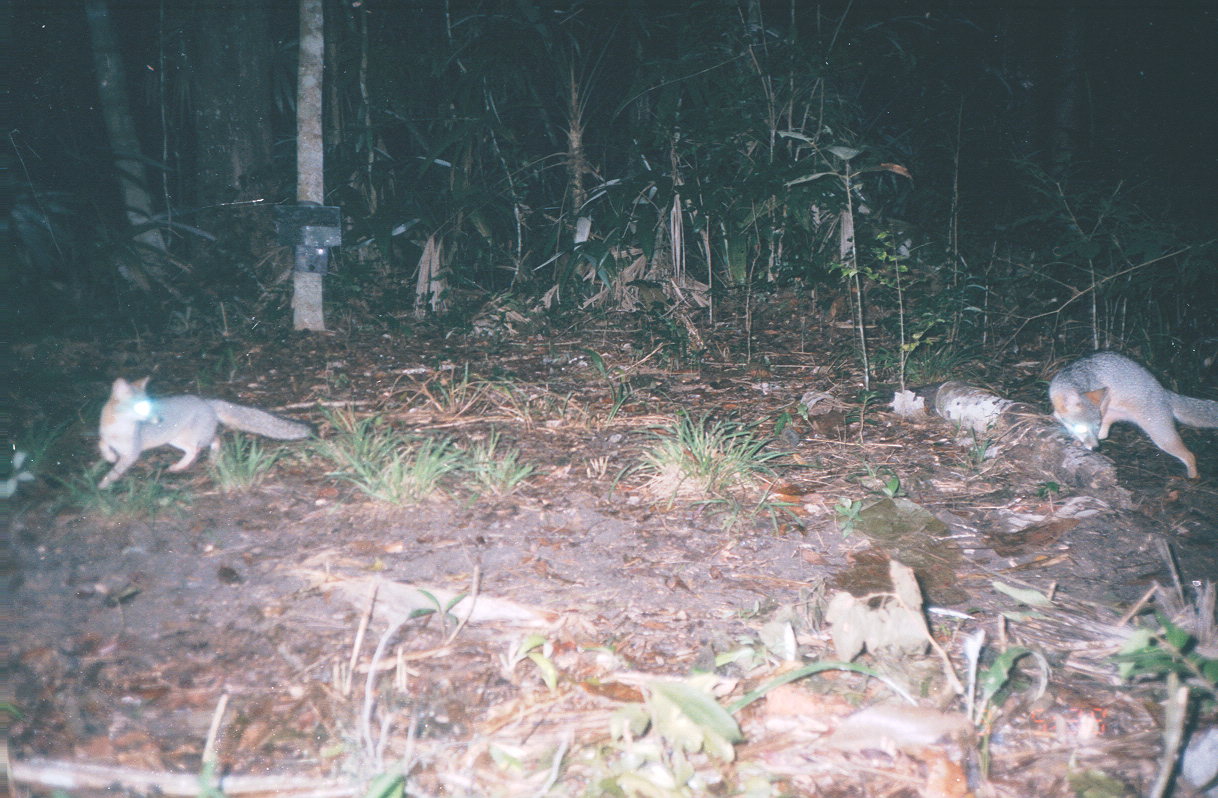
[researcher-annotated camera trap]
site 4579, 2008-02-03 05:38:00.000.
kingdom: Animalia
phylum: Chordata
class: Mammalia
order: Carnivora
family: Canidae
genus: Urocyon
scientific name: Urocyon cinereoargenteus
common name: gray fox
Urocyon cinereoargenteus (gray fox).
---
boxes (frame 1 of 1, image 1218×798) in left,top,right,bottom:
urocyon cinereoargenteus: 97,374,318,490; 1048,348,1218,479